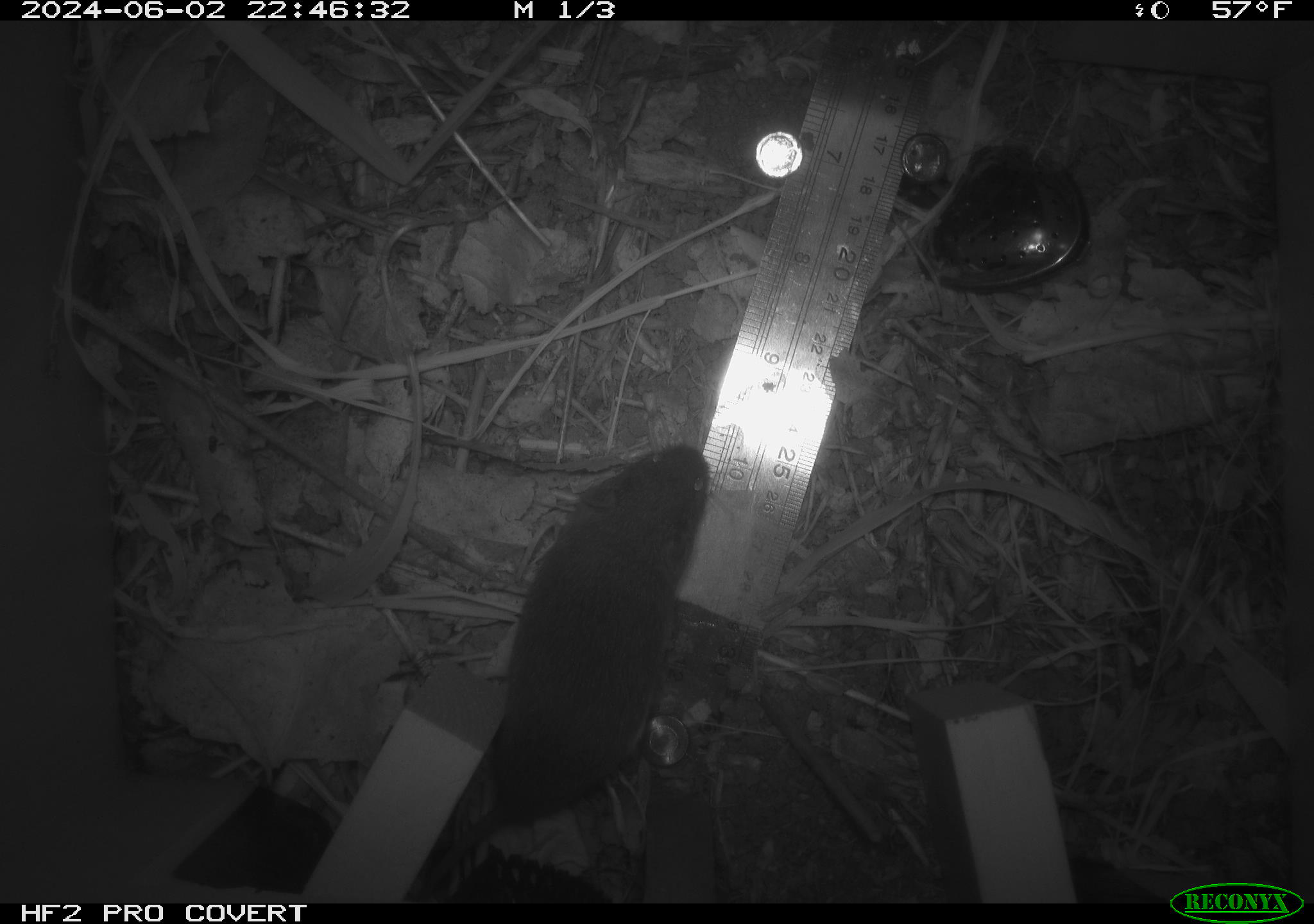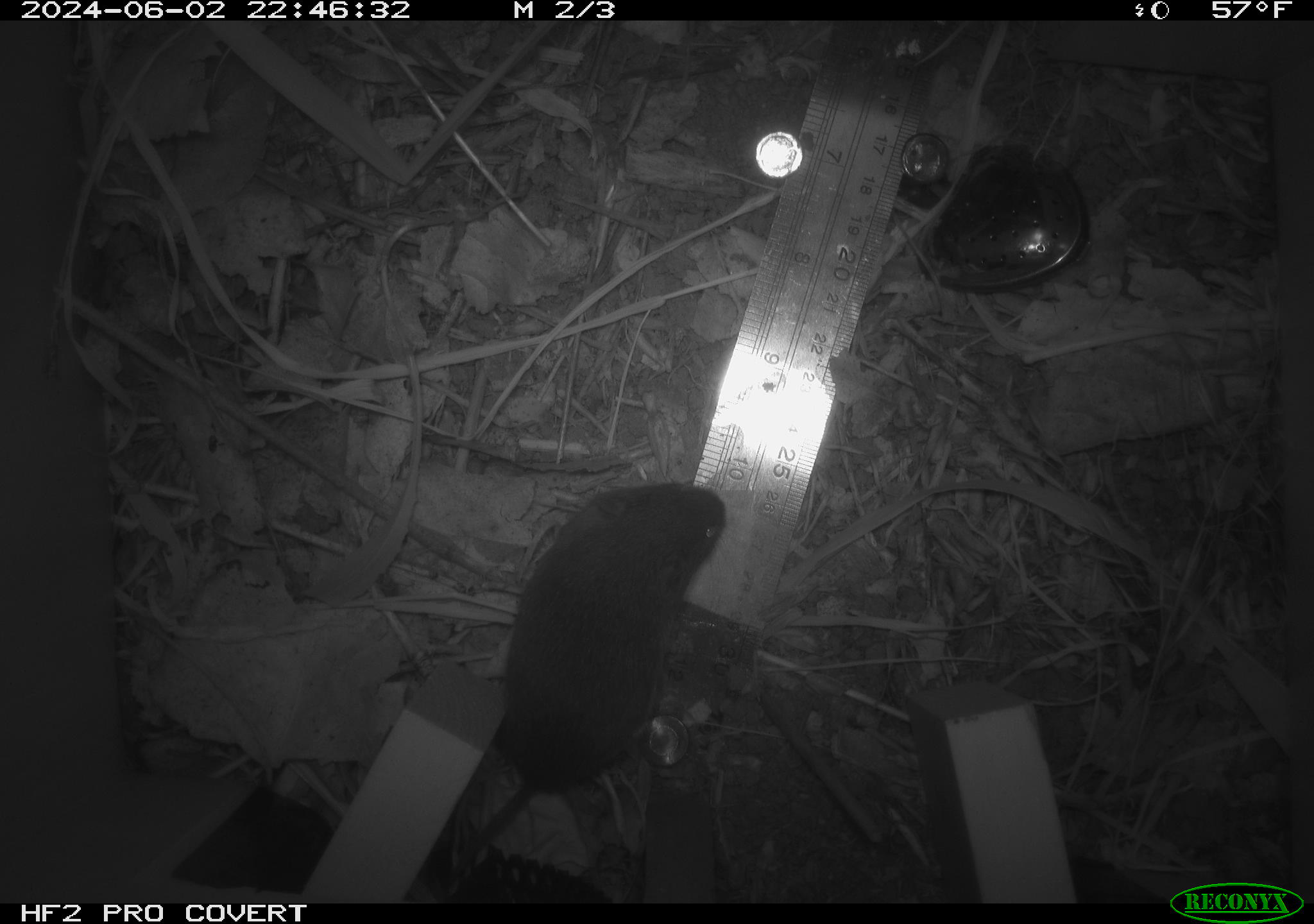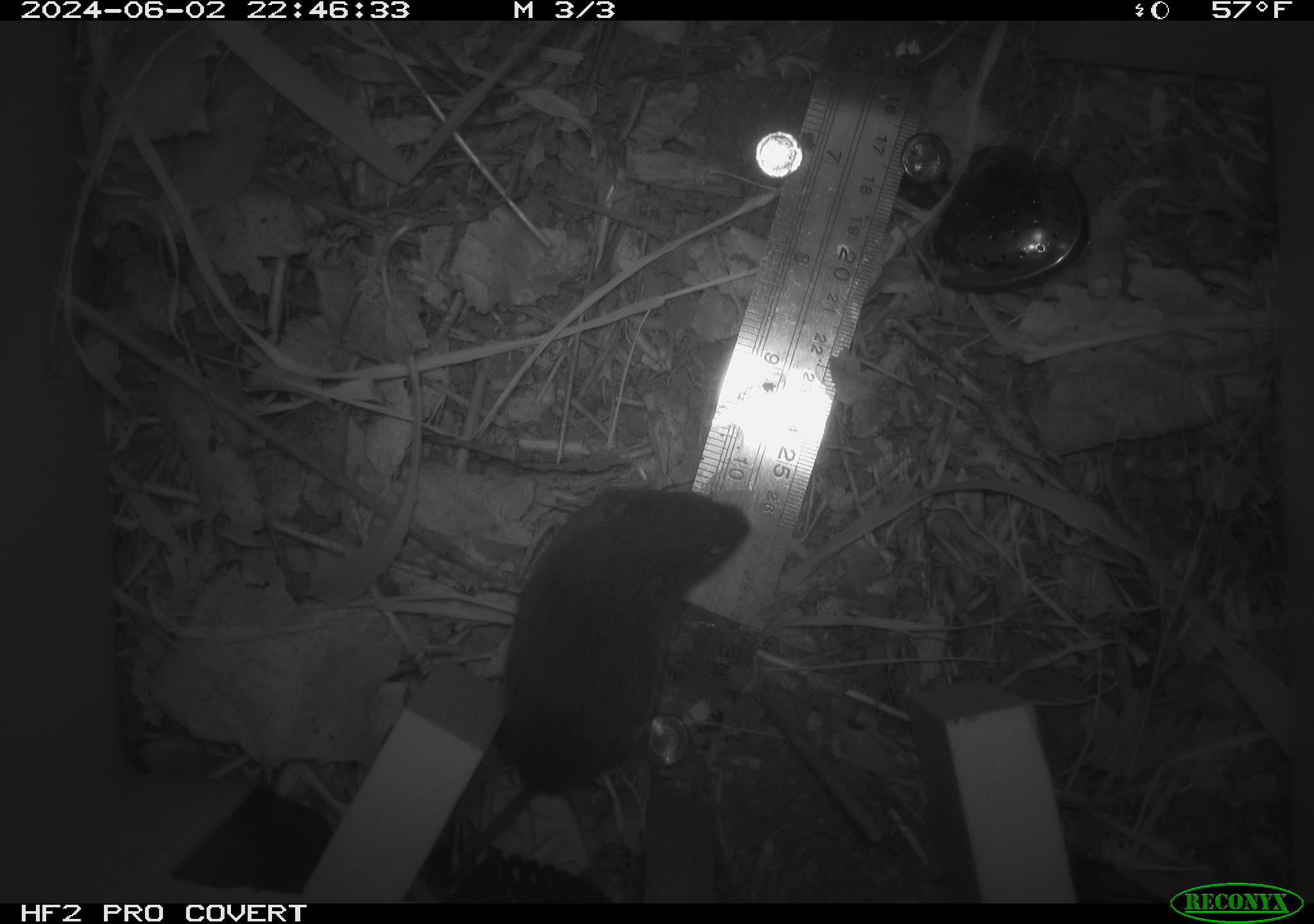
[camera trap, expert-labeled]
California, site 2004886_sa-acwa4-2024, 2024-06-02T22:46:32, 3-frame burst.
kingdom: Animalia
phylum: Chordata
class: Mammalia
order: Rodentia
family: Cricetidae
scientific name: Arvicolinae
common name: voles, lemmings, and muskrats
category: arvicolinae subfamily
Arvicolinae subfamily (voles, lemmings, and muskrats) (Arvicolinae).